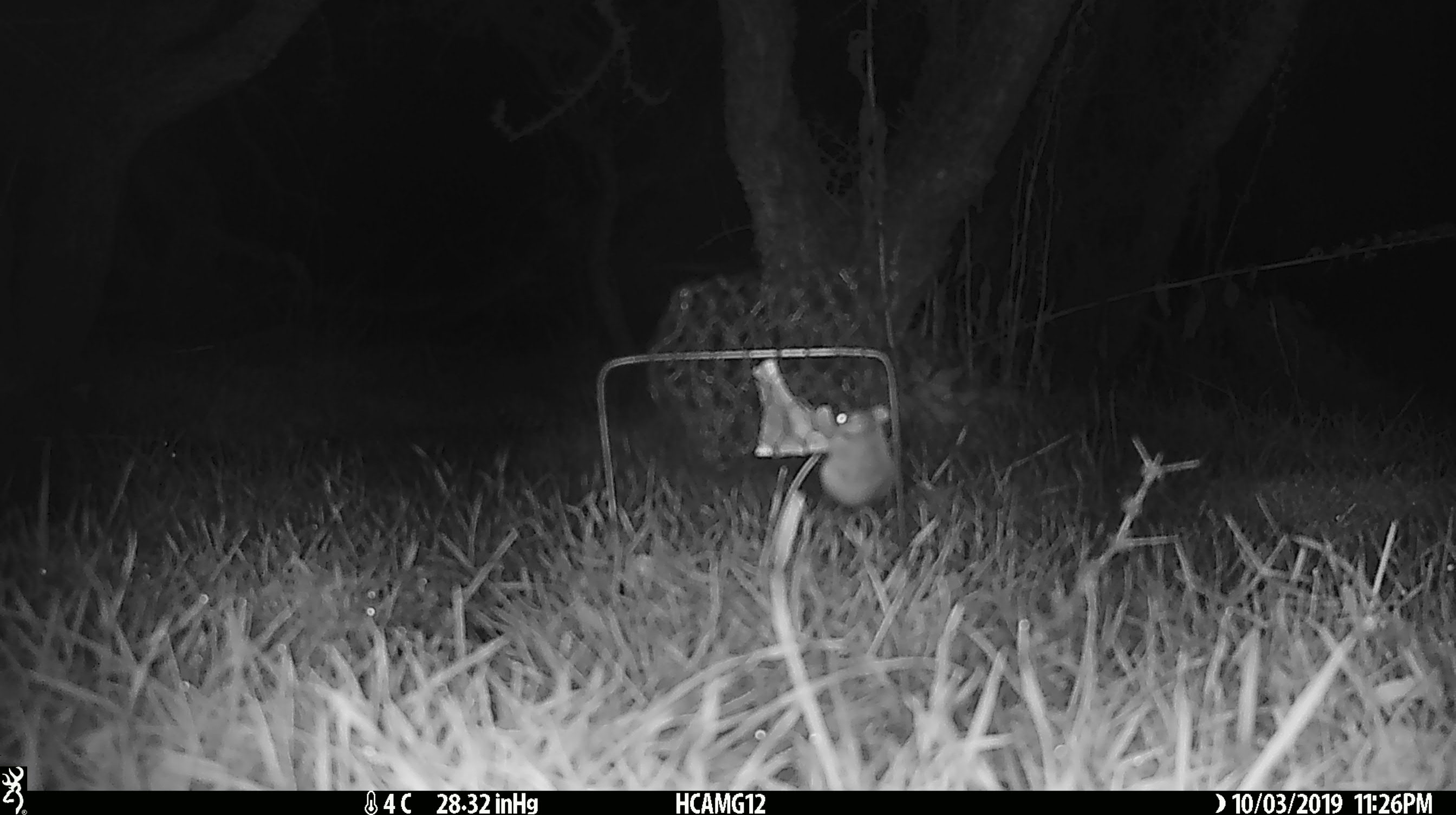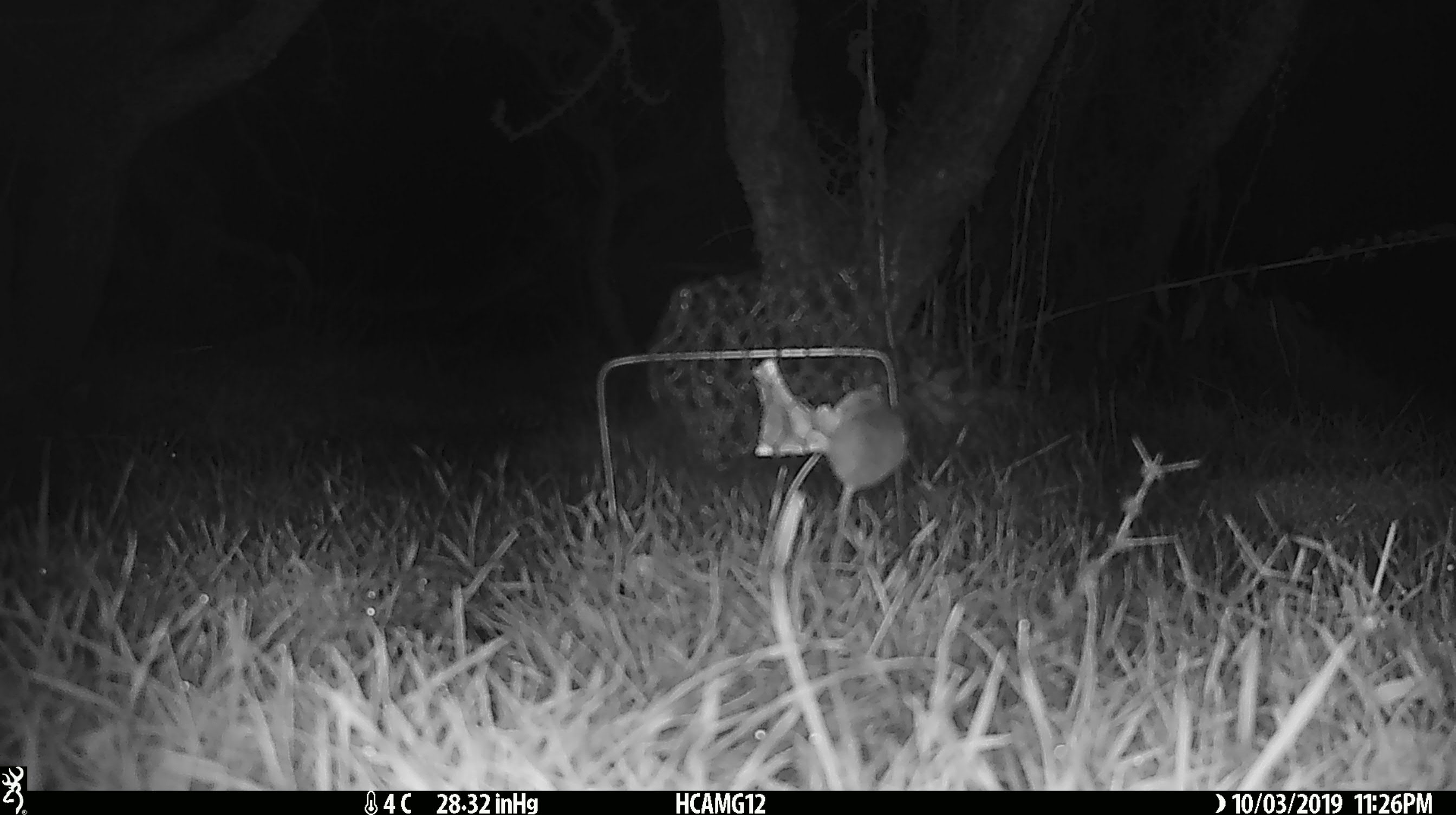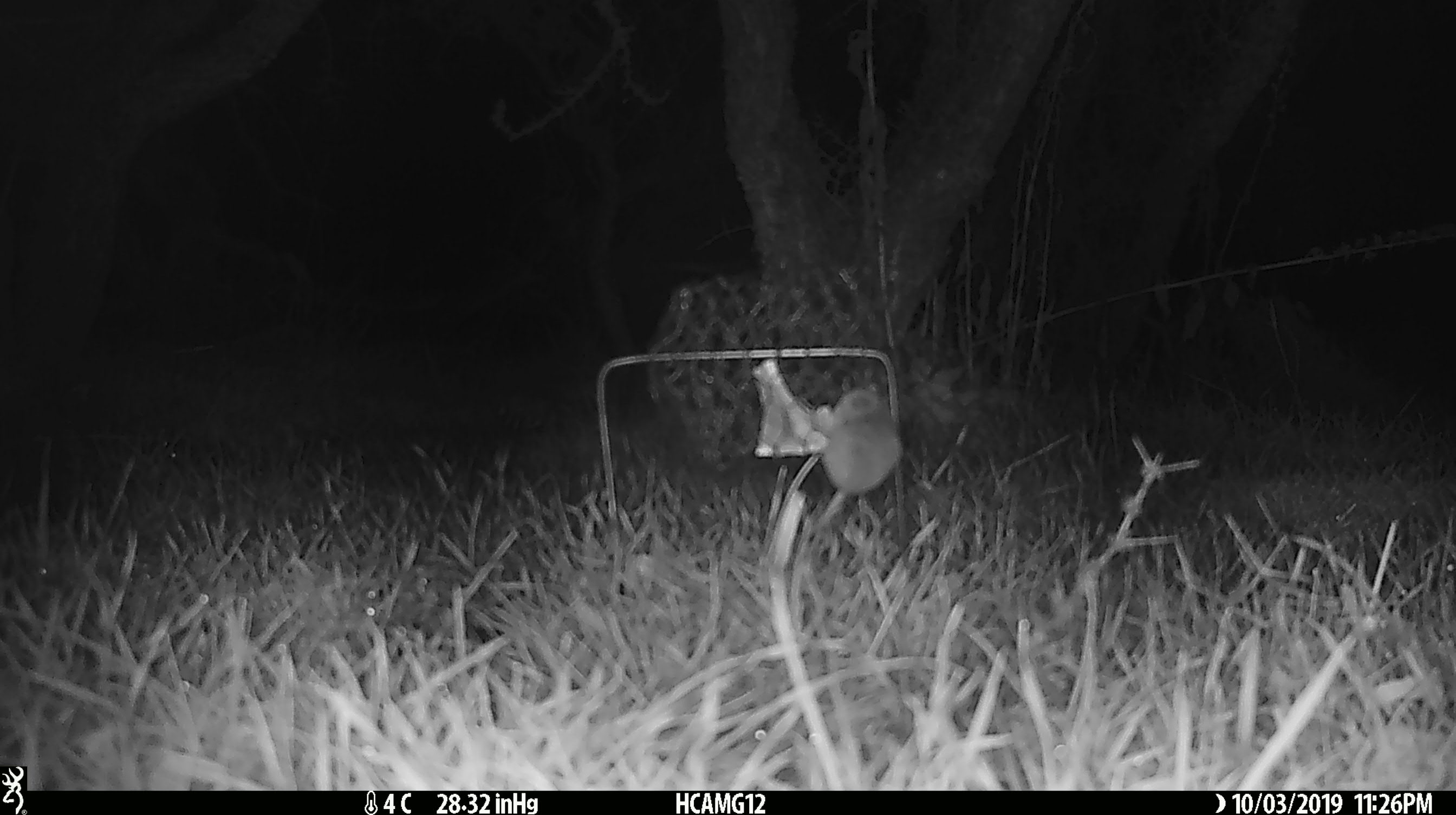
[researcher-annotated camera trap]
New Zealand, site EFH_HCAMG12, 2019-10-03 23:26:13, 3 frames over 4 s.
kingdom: Animalia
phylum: Chordata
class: Mammalia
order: Rodentia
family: Muridae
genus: Mus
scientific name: Mus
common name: mouse